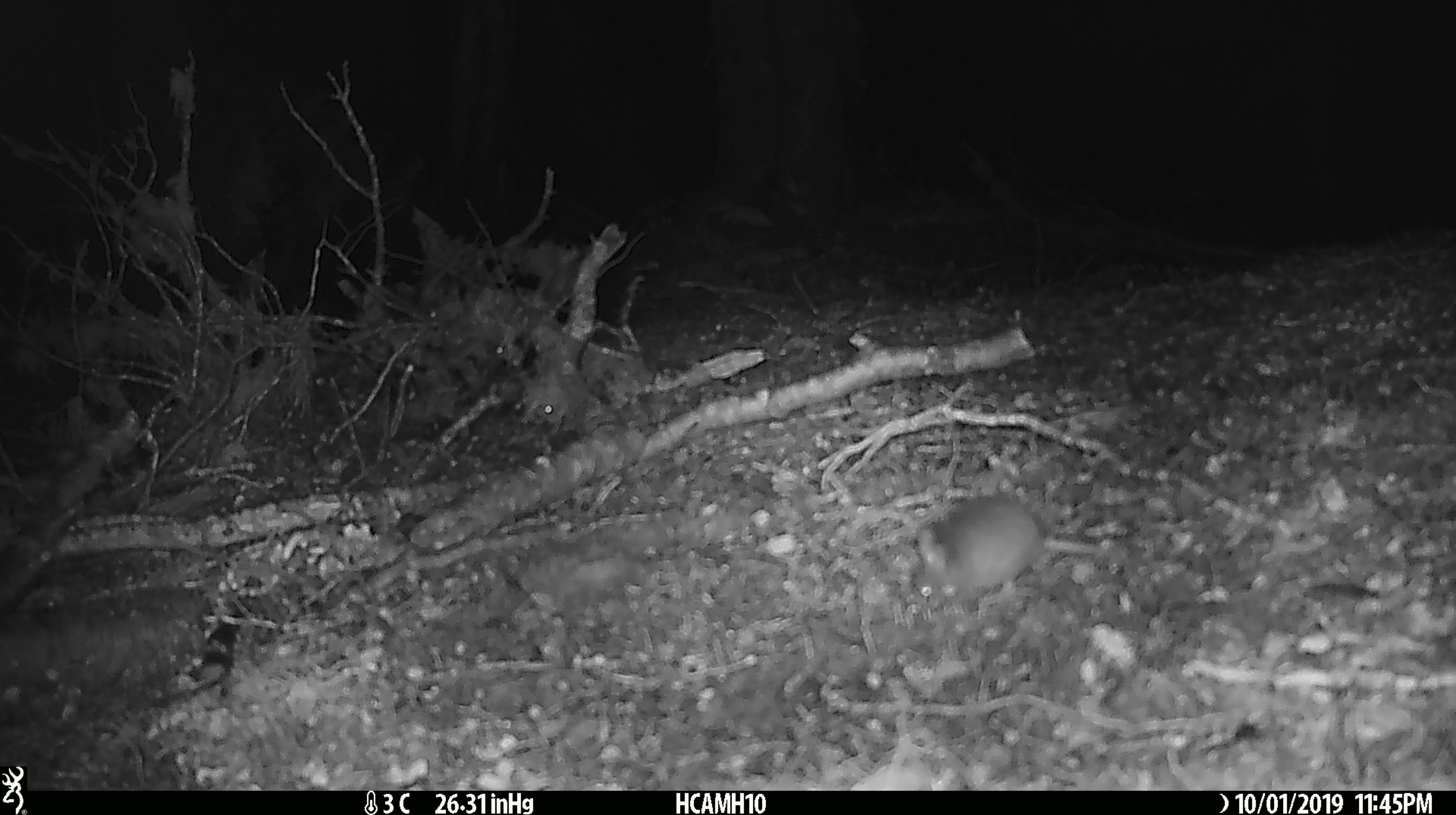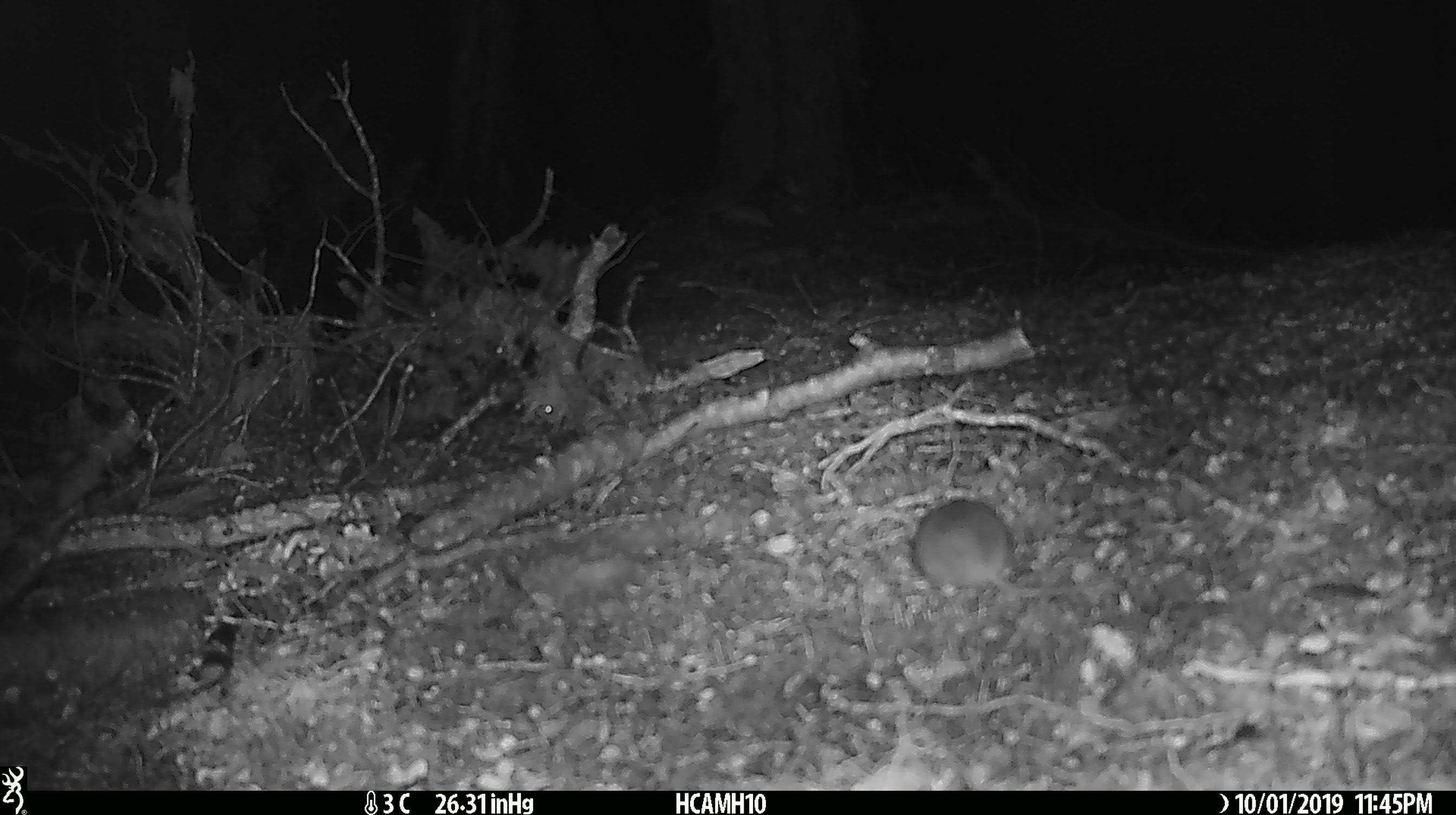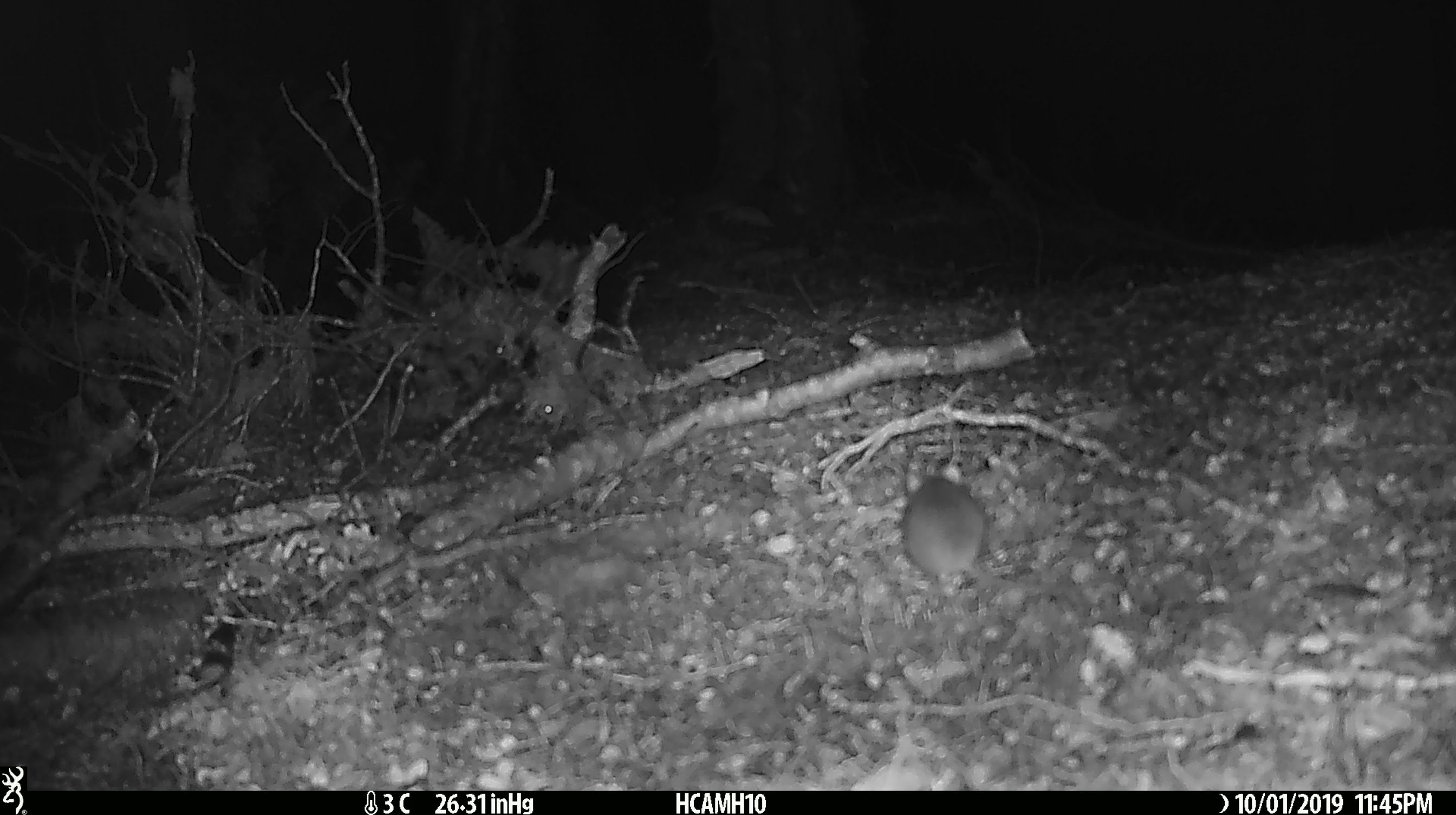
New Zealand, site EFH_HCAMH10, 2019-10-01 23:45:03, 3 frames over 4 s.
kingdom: Animalia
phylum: Chordata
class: Mammalia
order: Rodentia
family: Muridae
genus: Mus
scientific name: Mus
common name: mouse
Mouse (Mus).